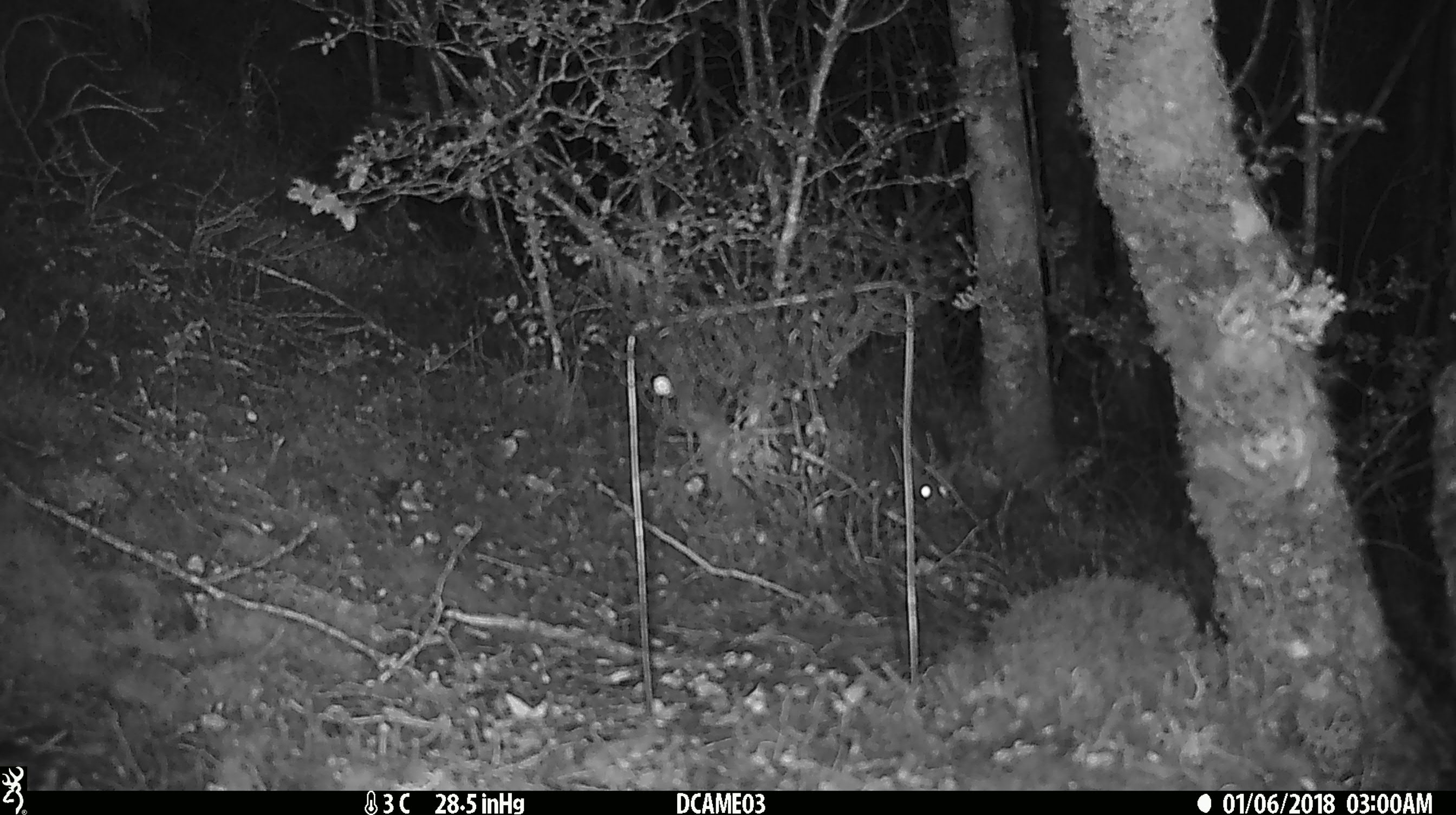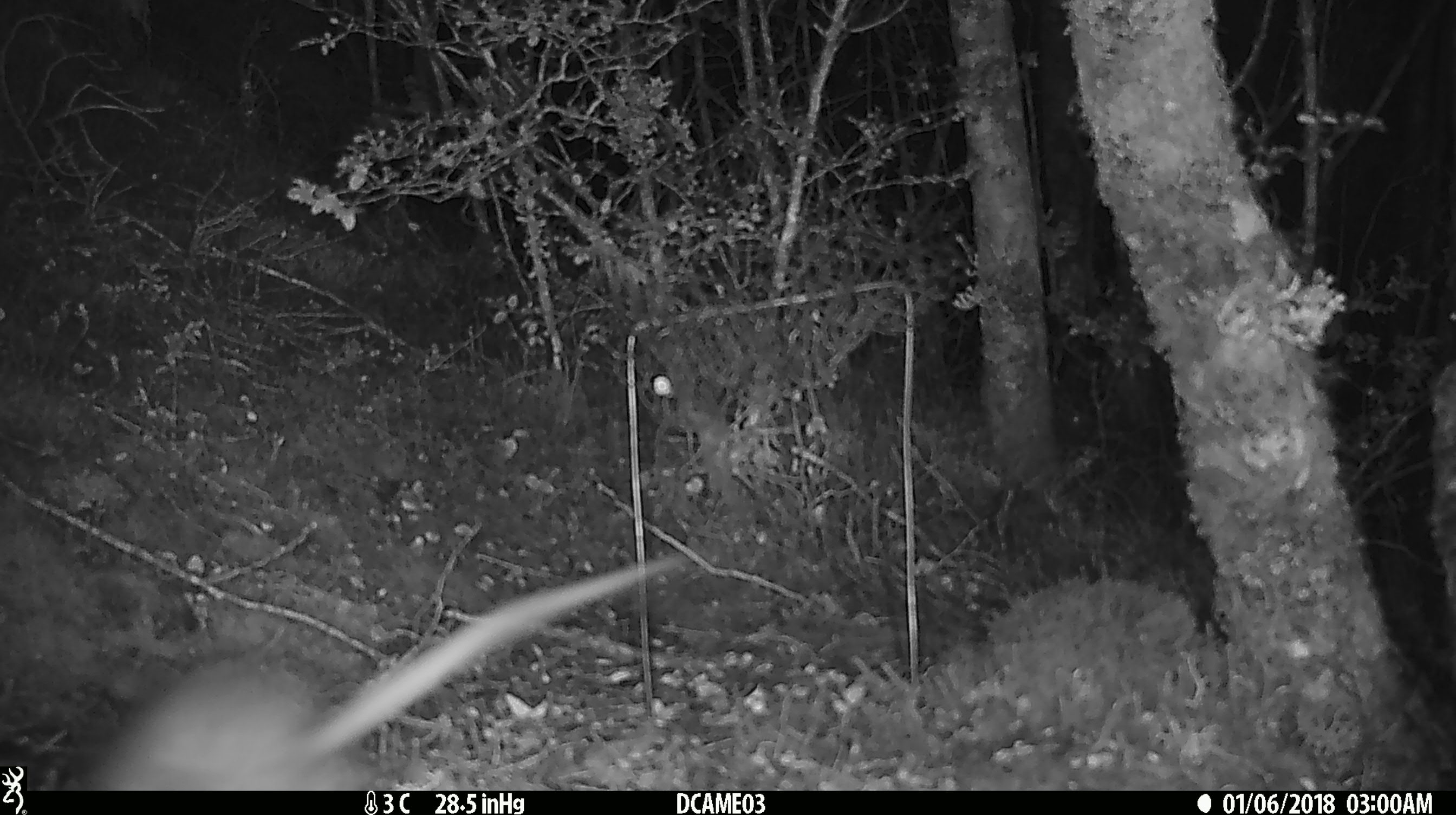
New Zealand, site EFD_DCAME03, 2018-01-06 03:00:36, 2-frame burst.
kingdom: Animalia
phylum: Chordata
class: Mammalia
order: Rodentia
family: Muridae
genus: Rattus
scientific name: Rattus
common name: rat